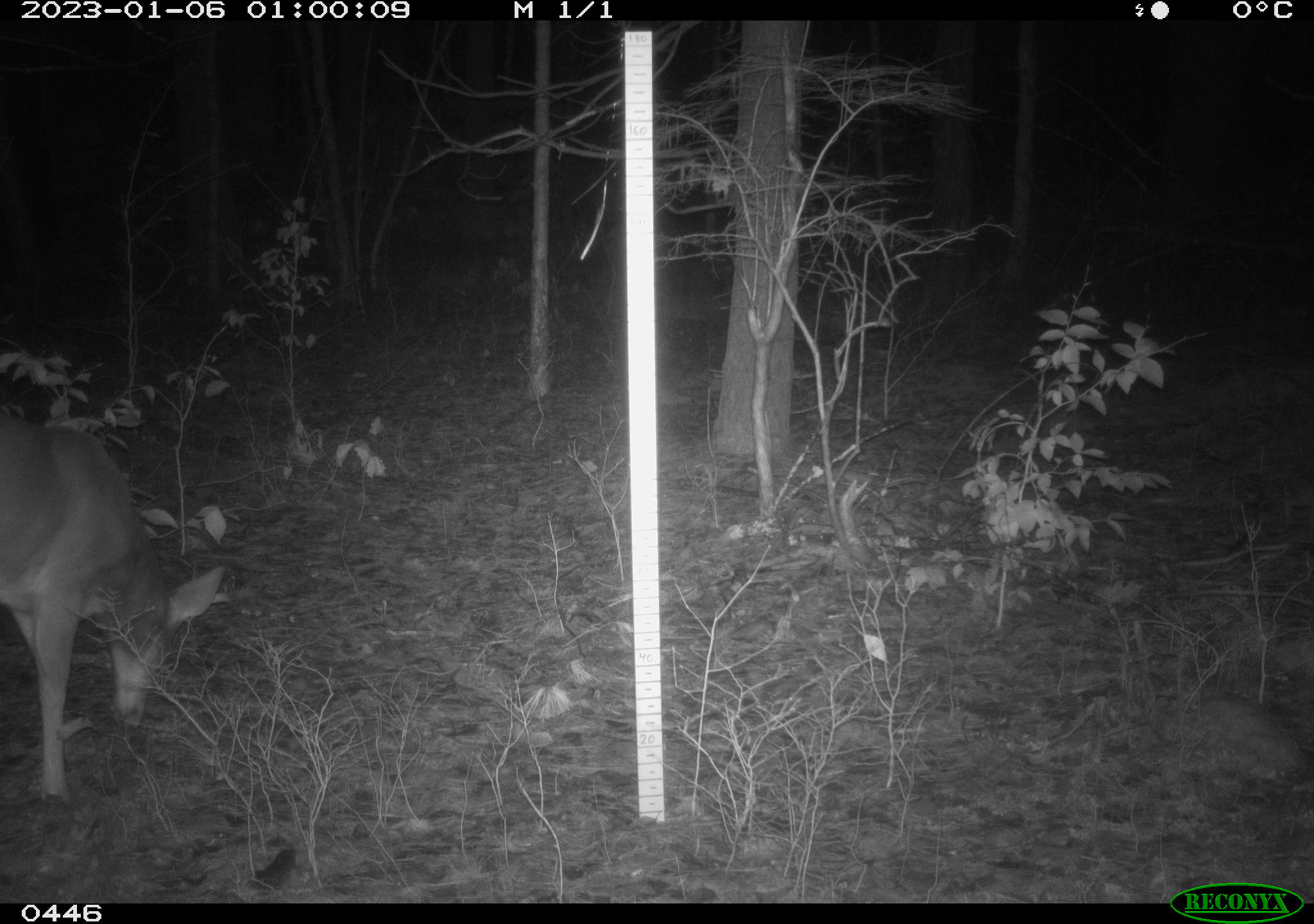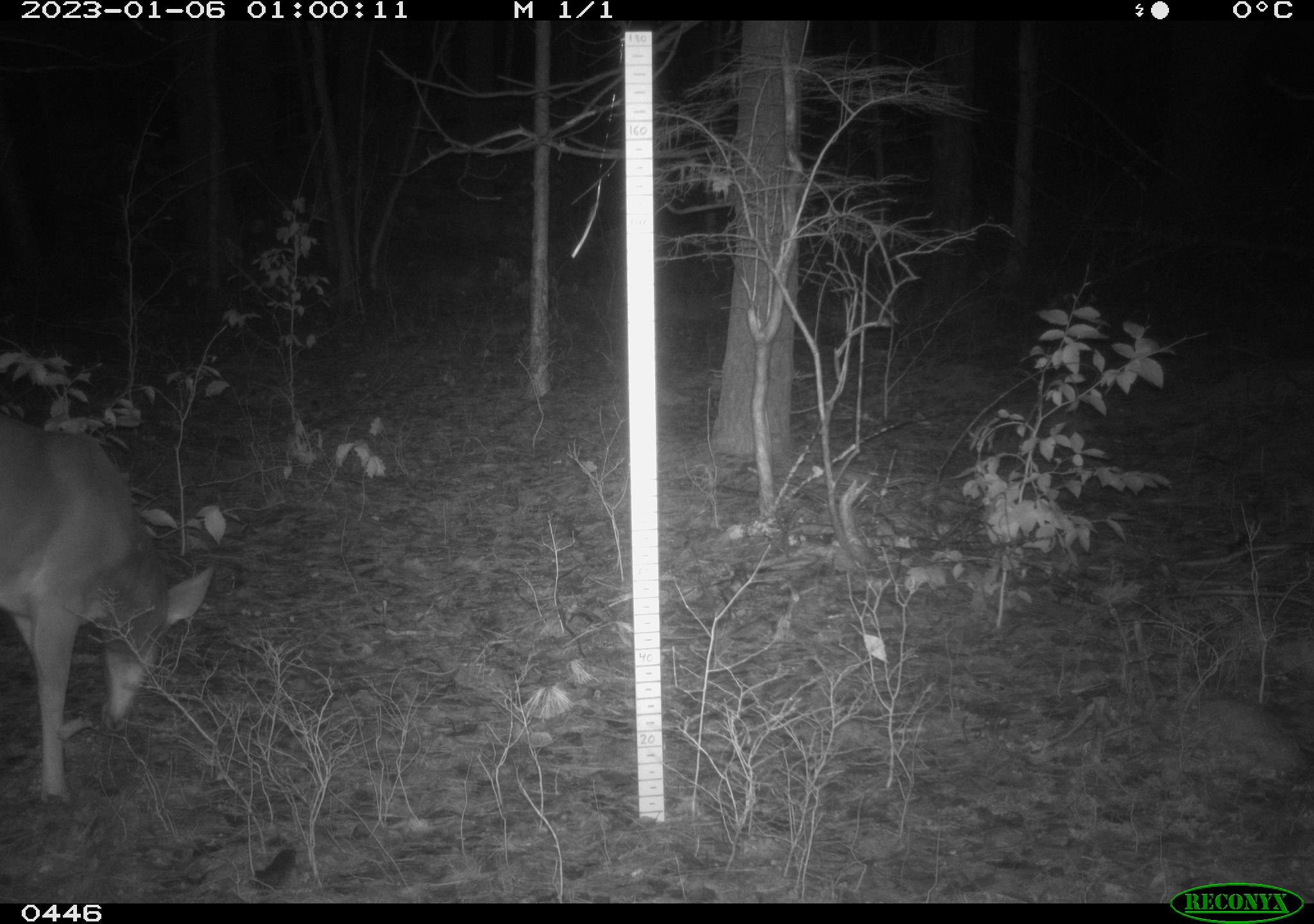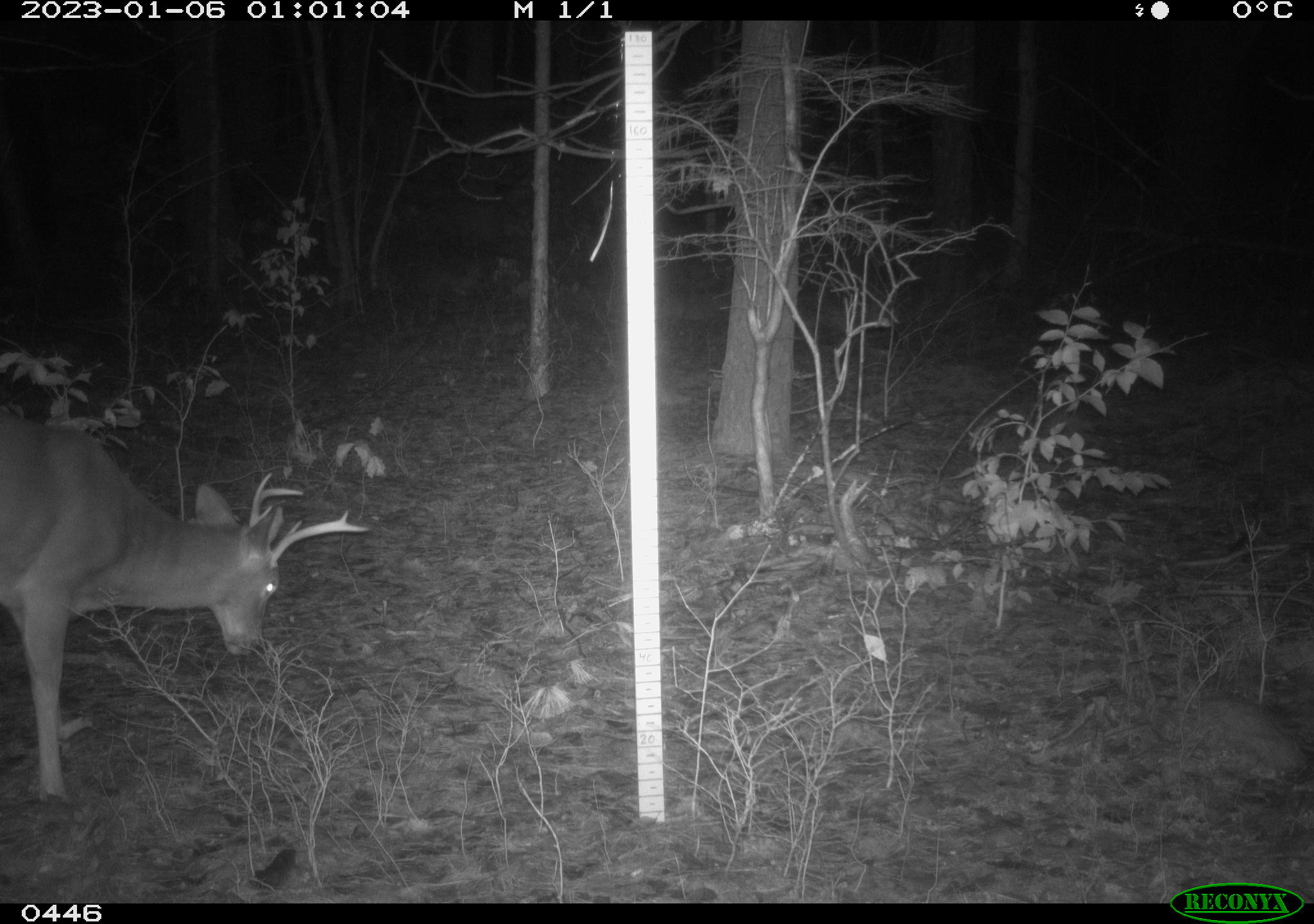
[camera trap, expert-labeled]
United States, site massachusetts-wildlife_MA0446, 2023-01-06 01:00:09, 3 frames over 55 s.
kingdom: Animalia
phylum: Chordata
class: Mammalia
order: Artiodactyla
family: Cervidae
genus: Odocoileus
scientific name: Odocoileus virginianus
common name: white-tailed deer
White-tailed deer (Odocoileus virginianus).